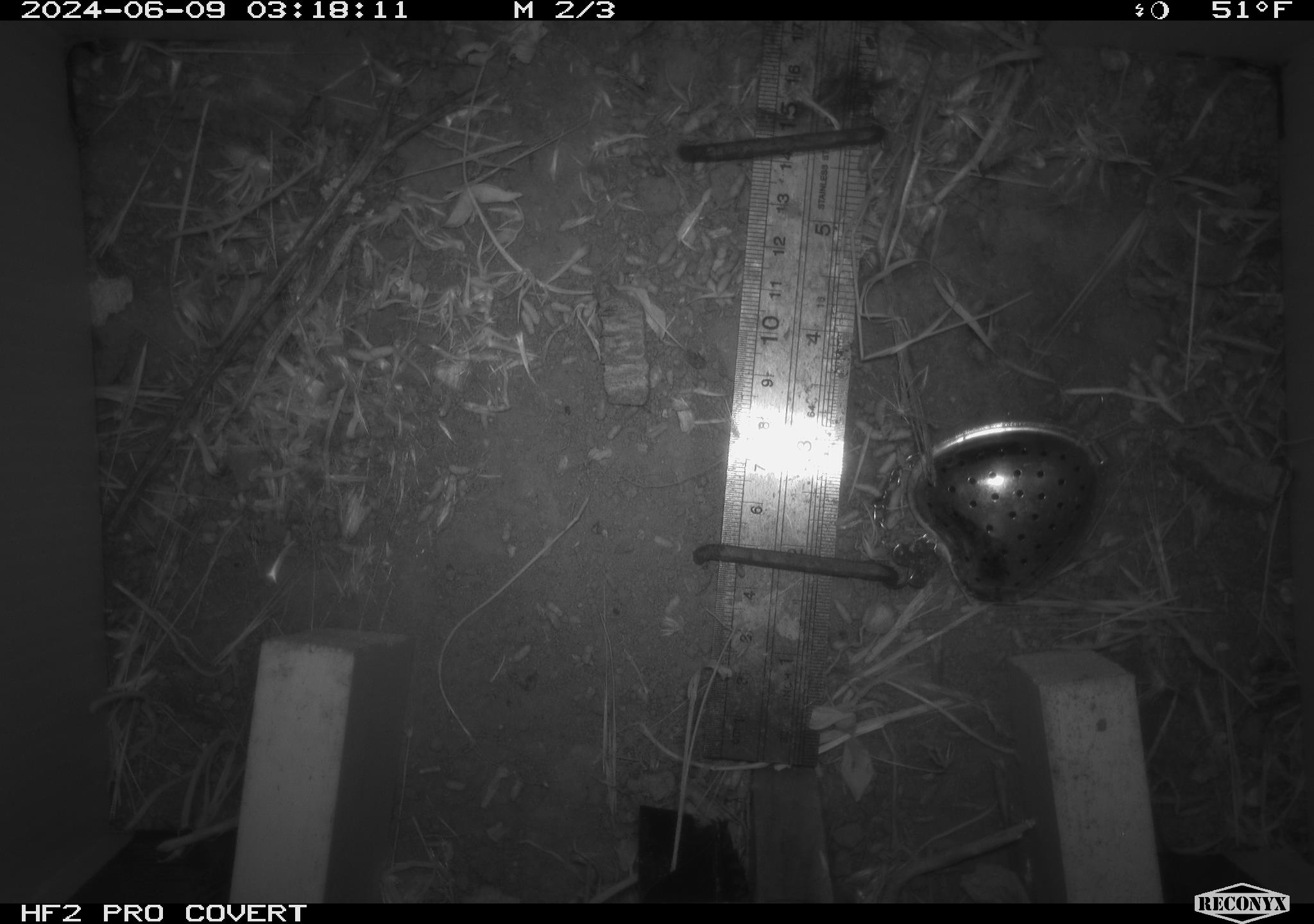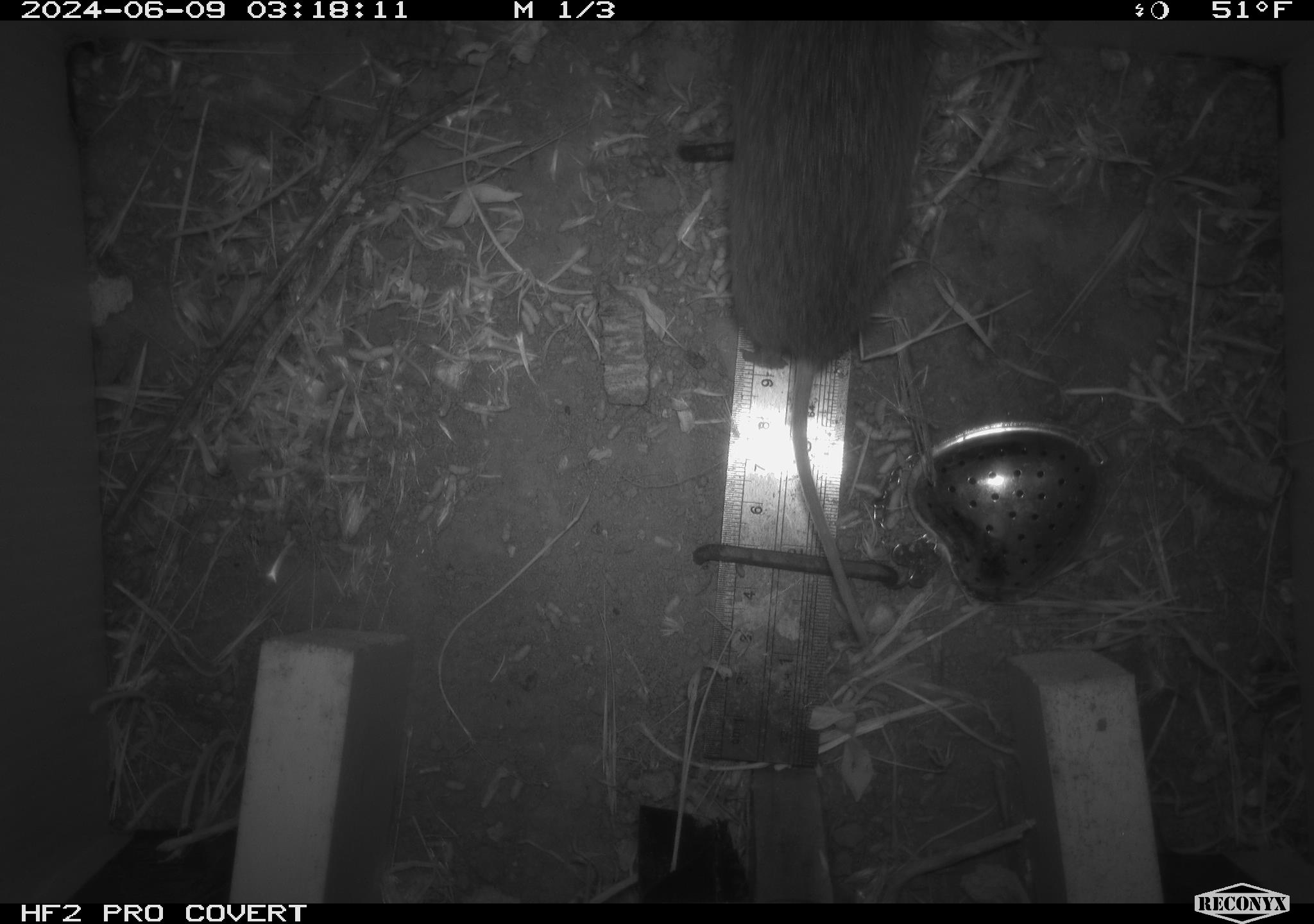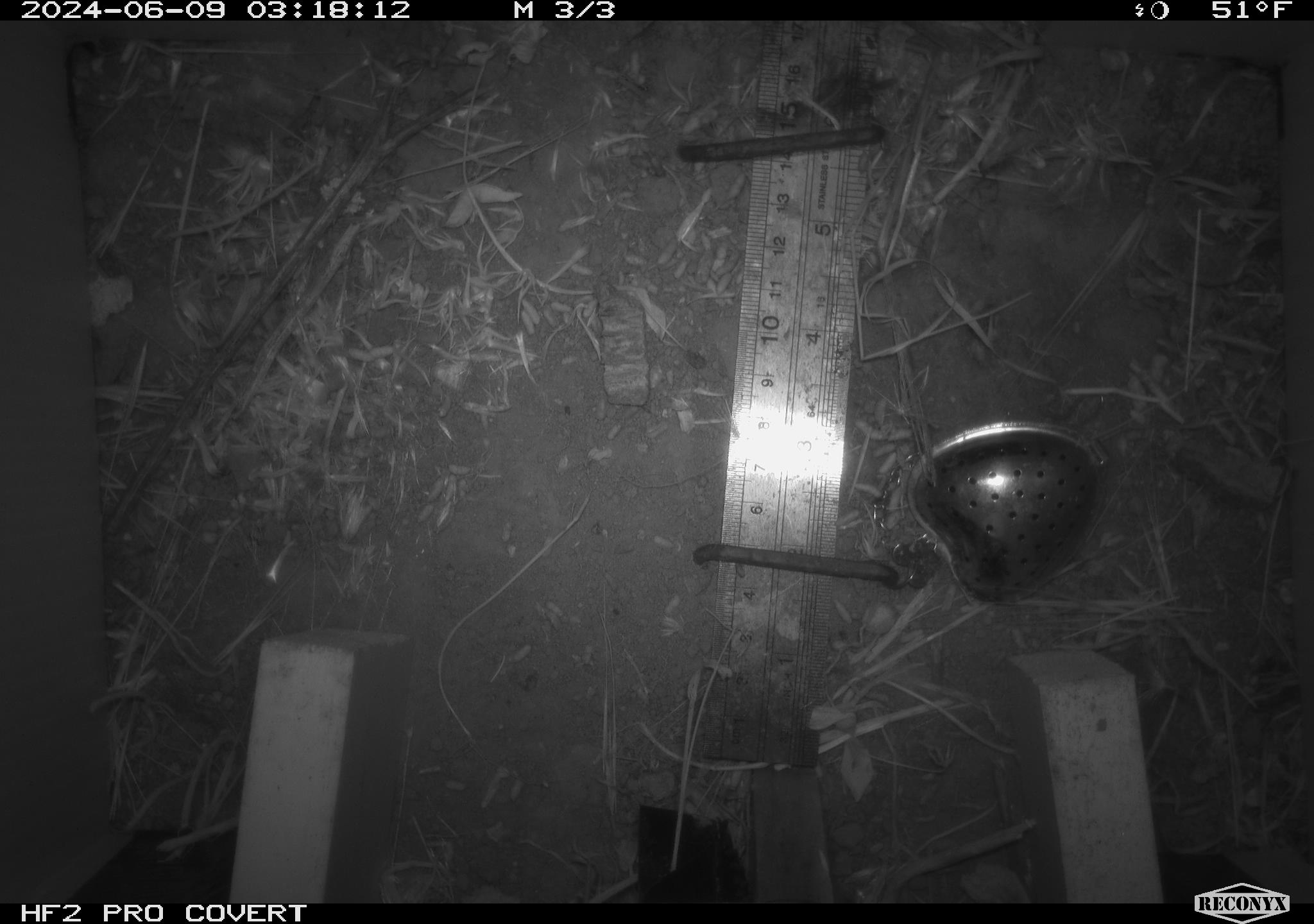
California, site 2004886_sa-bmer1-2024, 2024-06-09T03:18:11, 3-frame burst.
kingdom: Animalia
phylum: Chordata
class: Mammalia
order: Rodentia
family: Cricetidae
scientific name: Arvicolinae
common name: voles, lemmings, and muskrats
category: arvicolinae subfamily